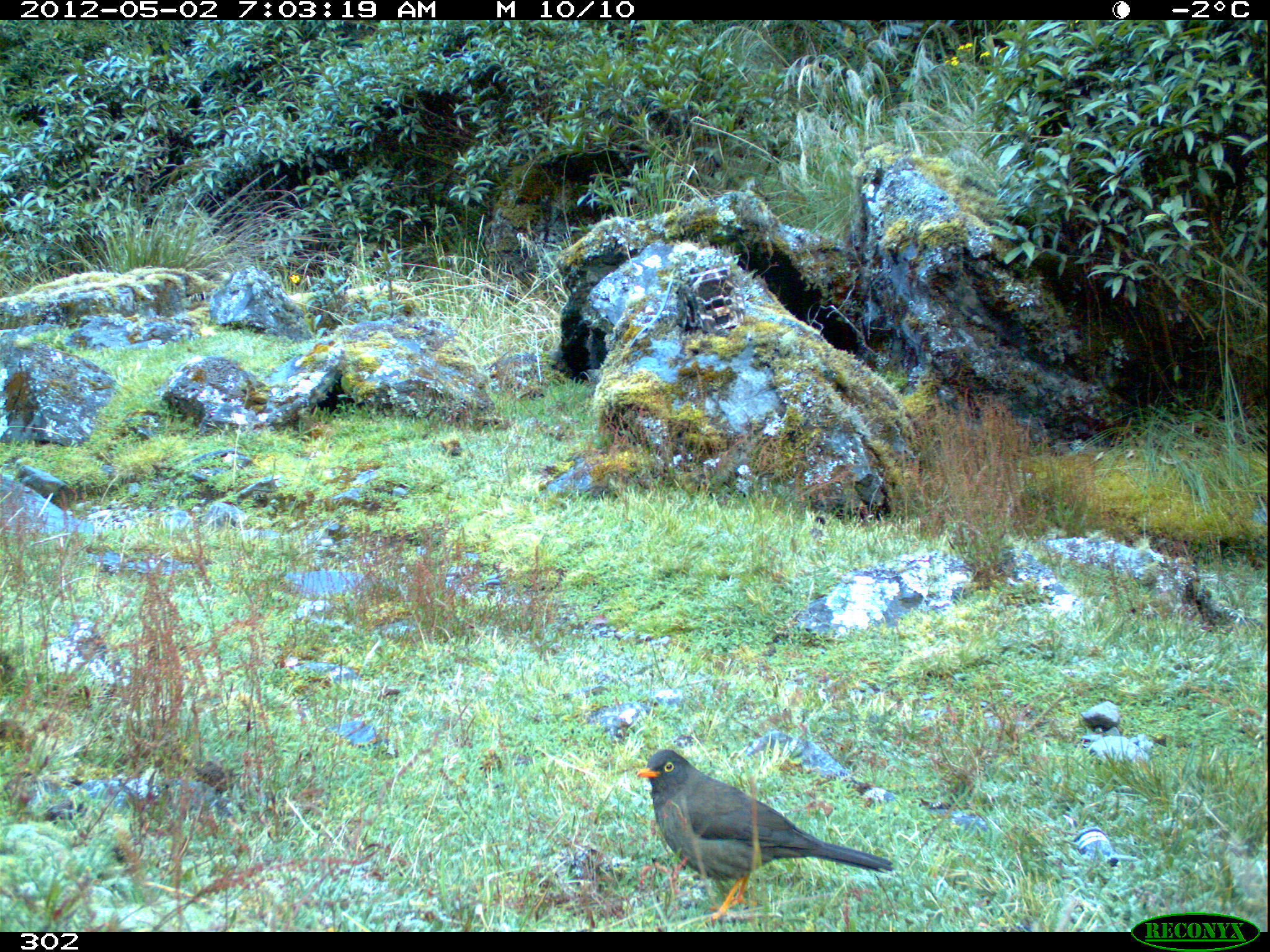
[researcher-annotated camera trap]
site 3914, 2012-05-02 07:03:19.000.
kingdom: Animalia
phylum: Chordata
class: Aves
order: Passeriformes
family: Turdidae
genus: Turdus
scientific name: Turdus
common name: true thrushes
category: turdus sp